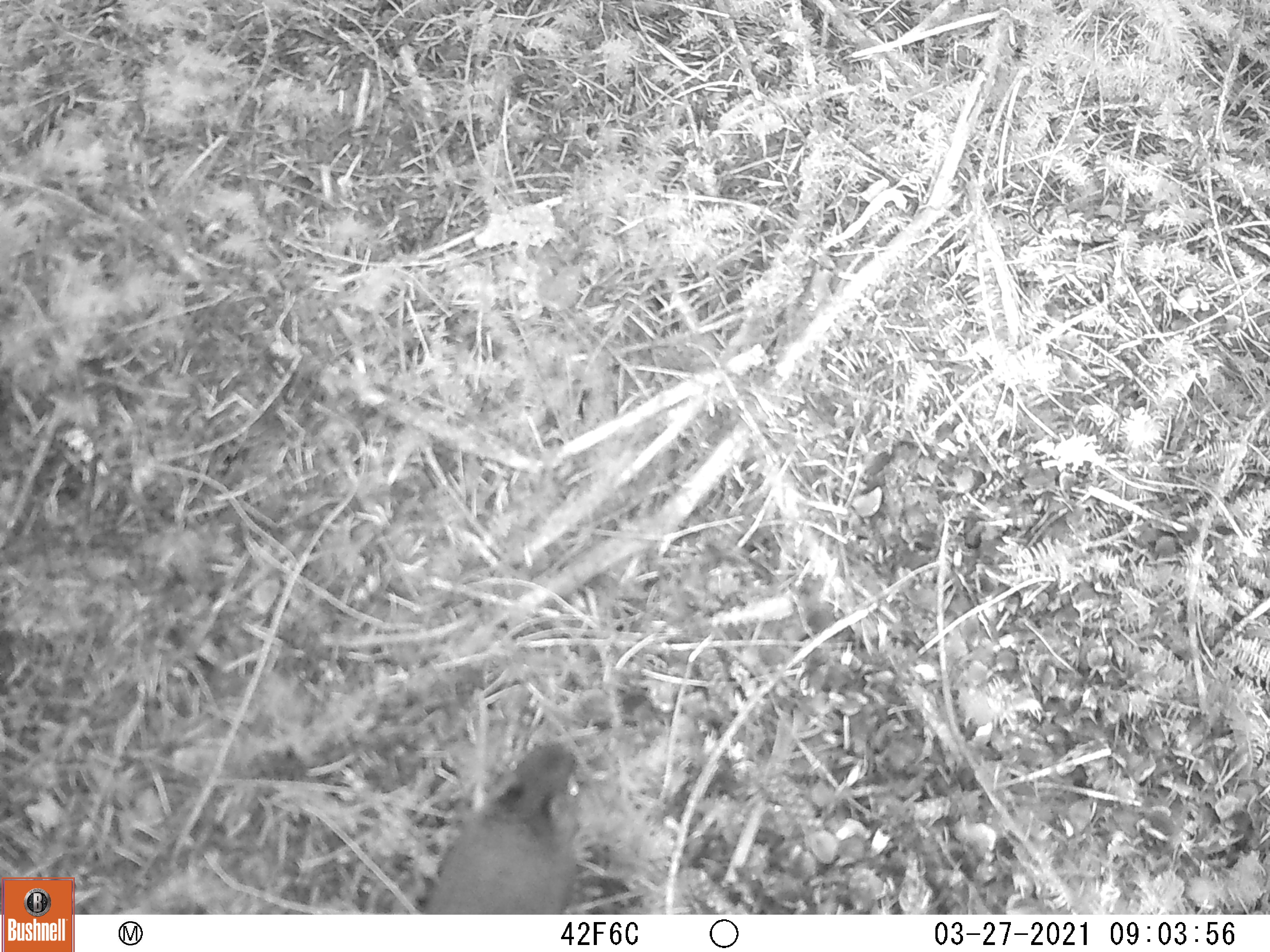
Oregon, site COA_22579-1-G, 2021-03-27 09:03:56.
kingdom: Animalia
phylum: Chordata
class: Mammalia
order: Rodentia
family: Sciuridae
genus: Tamiasciurus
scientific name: Tamiasciurus douglasii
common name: douglas squirrel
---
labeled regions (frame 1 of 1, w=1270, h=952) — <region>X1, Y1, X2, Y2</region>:
douglas squirrel: <region>412, 732, 599, 911</region>